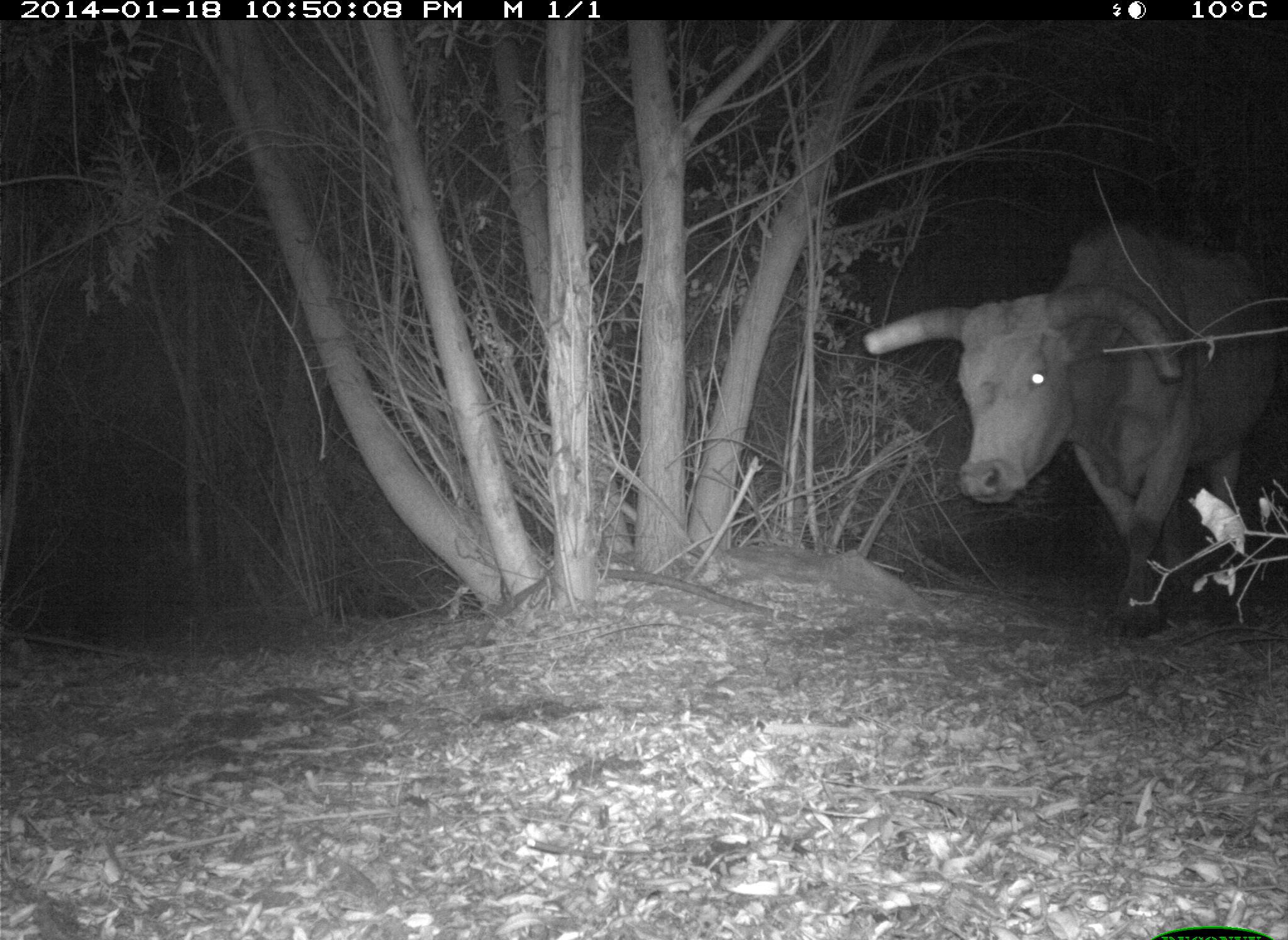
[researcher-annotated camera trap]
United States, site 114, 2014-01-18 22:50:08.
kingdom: Animalia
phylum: Chordata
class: Mammalia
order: Artiodactyla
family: Bovidae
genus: Bos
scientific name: Bos taurus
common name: cow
Cow (Bos taurus).